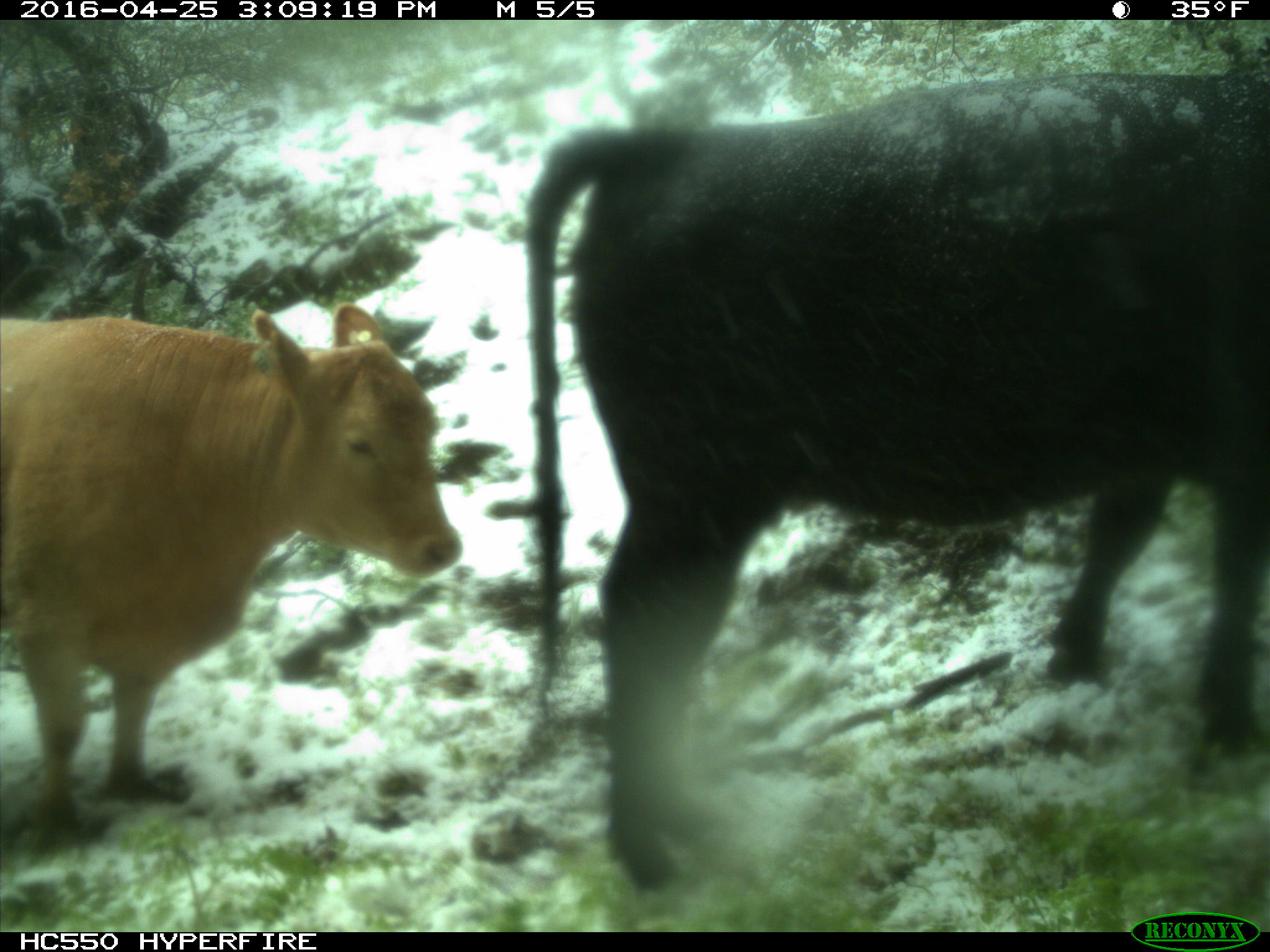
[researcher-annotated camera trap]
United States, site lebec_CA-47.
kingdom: Animalia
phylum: Chordata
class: Mammalia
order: Artiodactyla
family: Bovidae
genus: Bos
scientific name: Bos taurus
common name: domestic cow